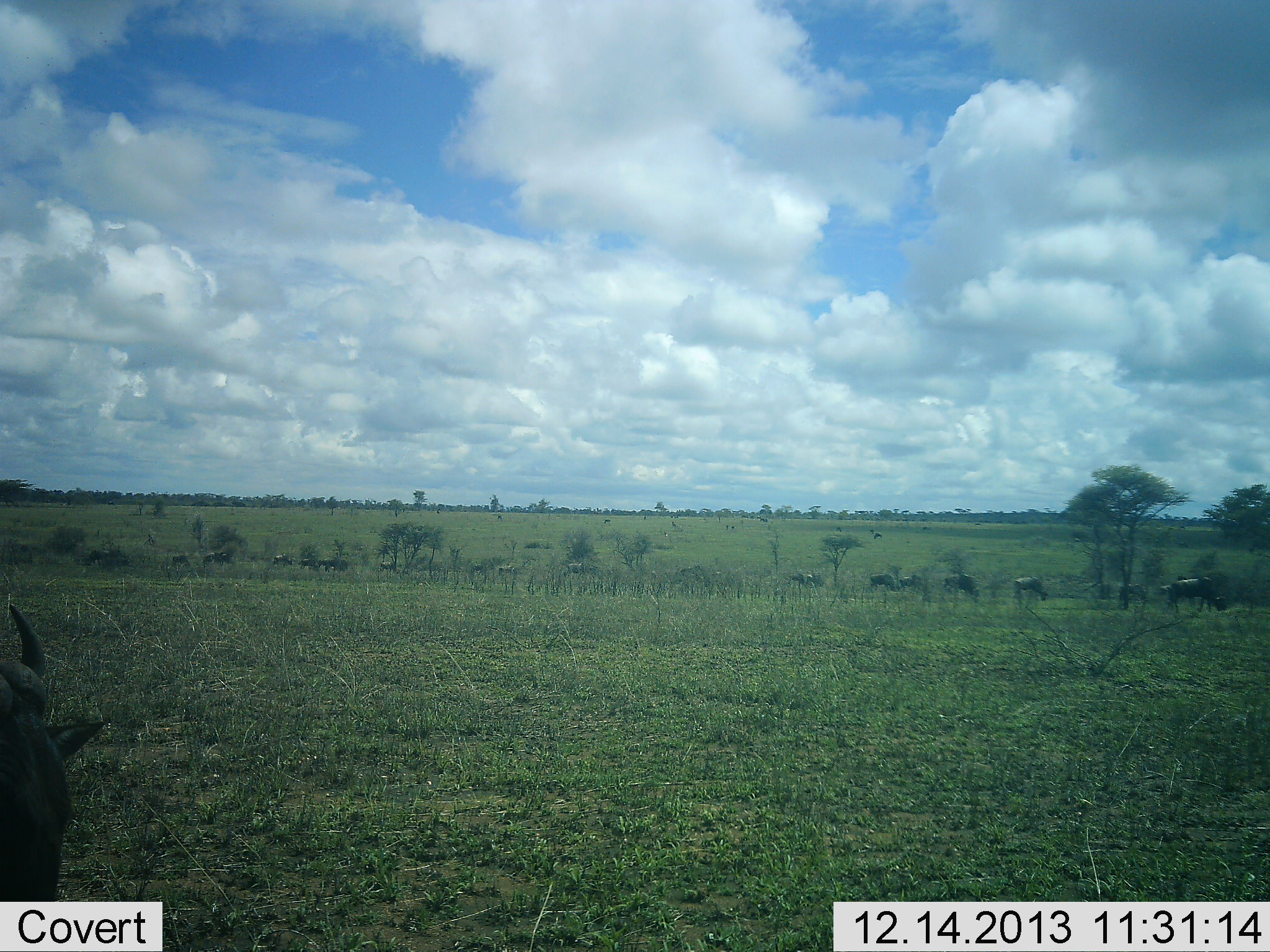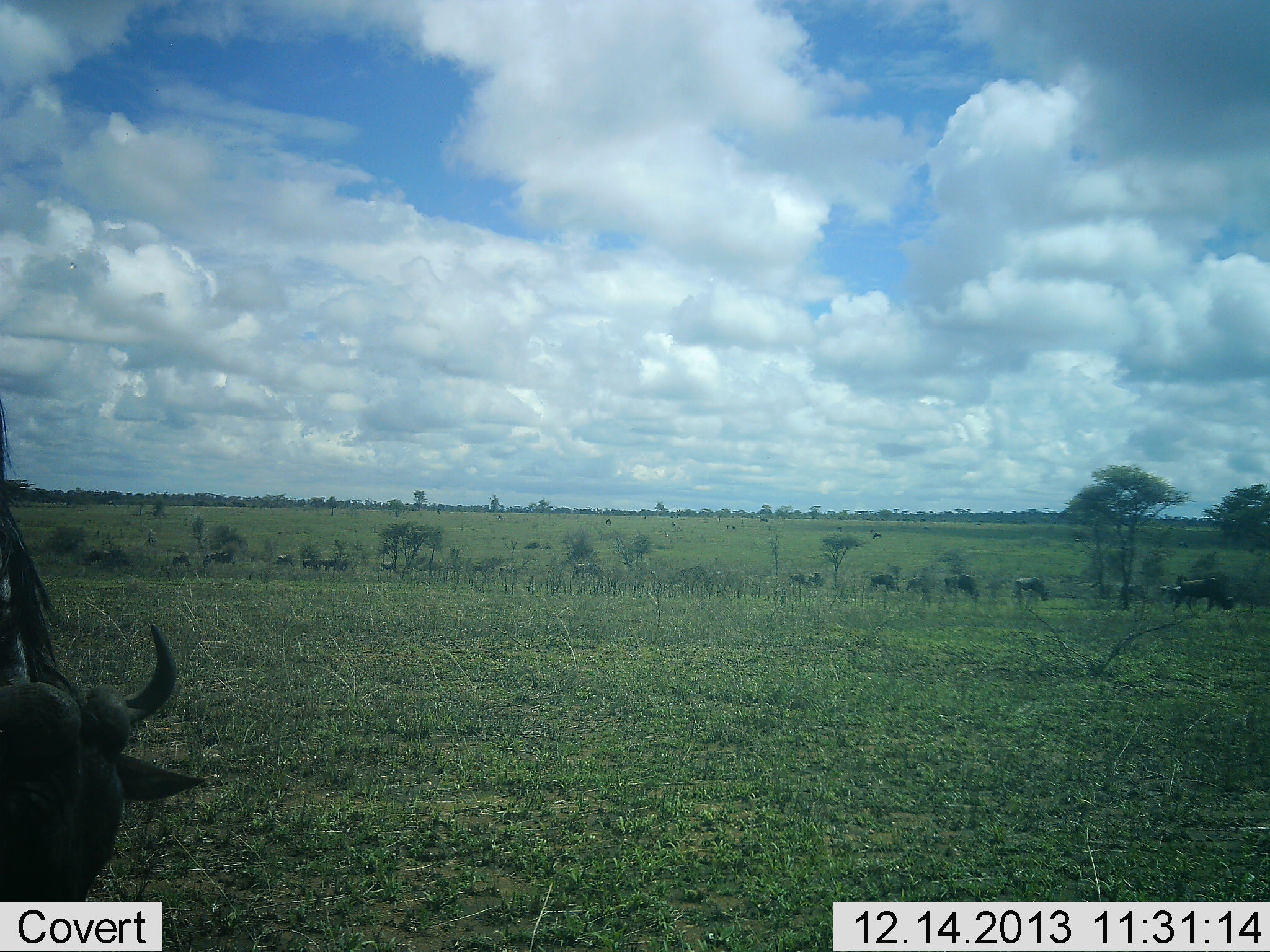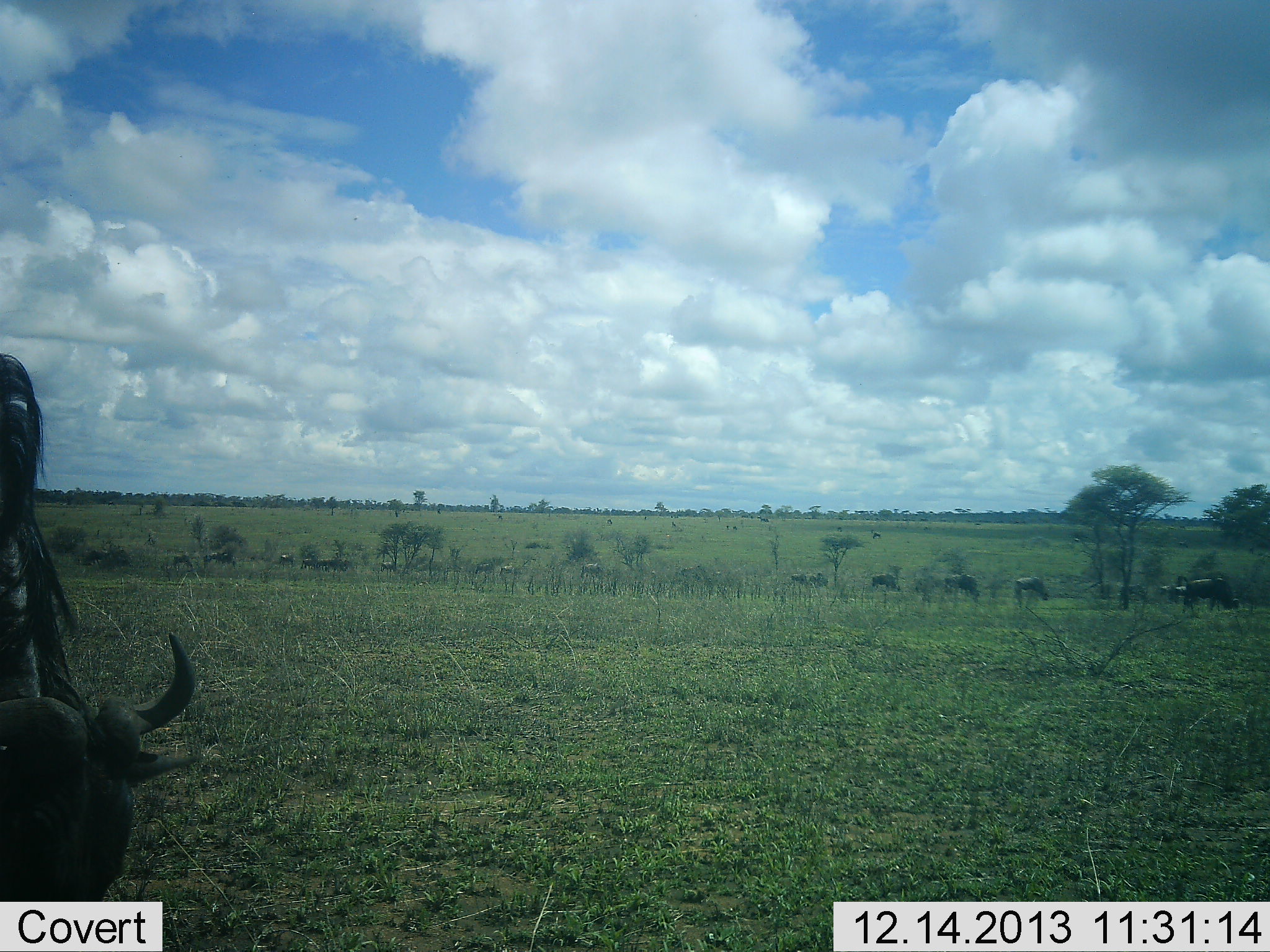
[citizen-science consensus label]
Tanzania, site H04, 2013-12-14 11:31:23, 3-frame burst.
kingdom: Animalia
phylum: Chordata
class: Mammalia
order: Artiodactyla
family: Bovidae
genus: Connochaetes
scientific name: Connochaetes taurinus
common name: blue wildebeest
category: wildebeest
Wildebeest (blue wildebeest) (Connochaetes taurinus), count 11-50. Behavior (volunteer vote fractions): standing 59%, resting 5%, moving 41%, interacting 0%. Young present (vote fraction): 0%. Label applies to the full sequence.